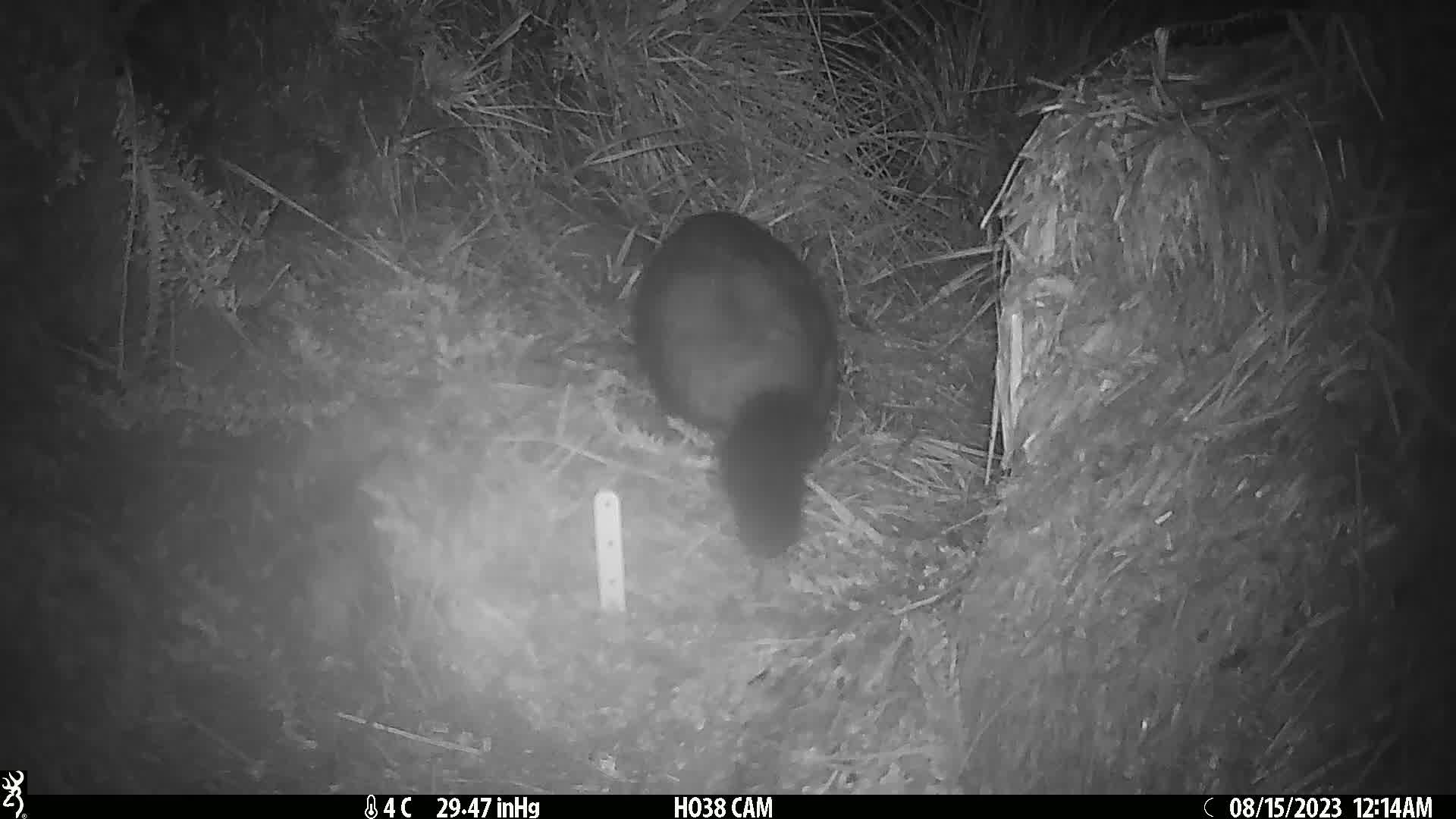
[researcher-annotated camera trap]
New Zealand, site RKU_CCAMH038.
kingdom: Animalia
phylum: Chordata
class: Mammalia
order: Diprotodontia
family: Phalangeridae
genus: Trichosurus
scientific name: Trichosurus vulpecula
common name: common brushtail possum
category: possum